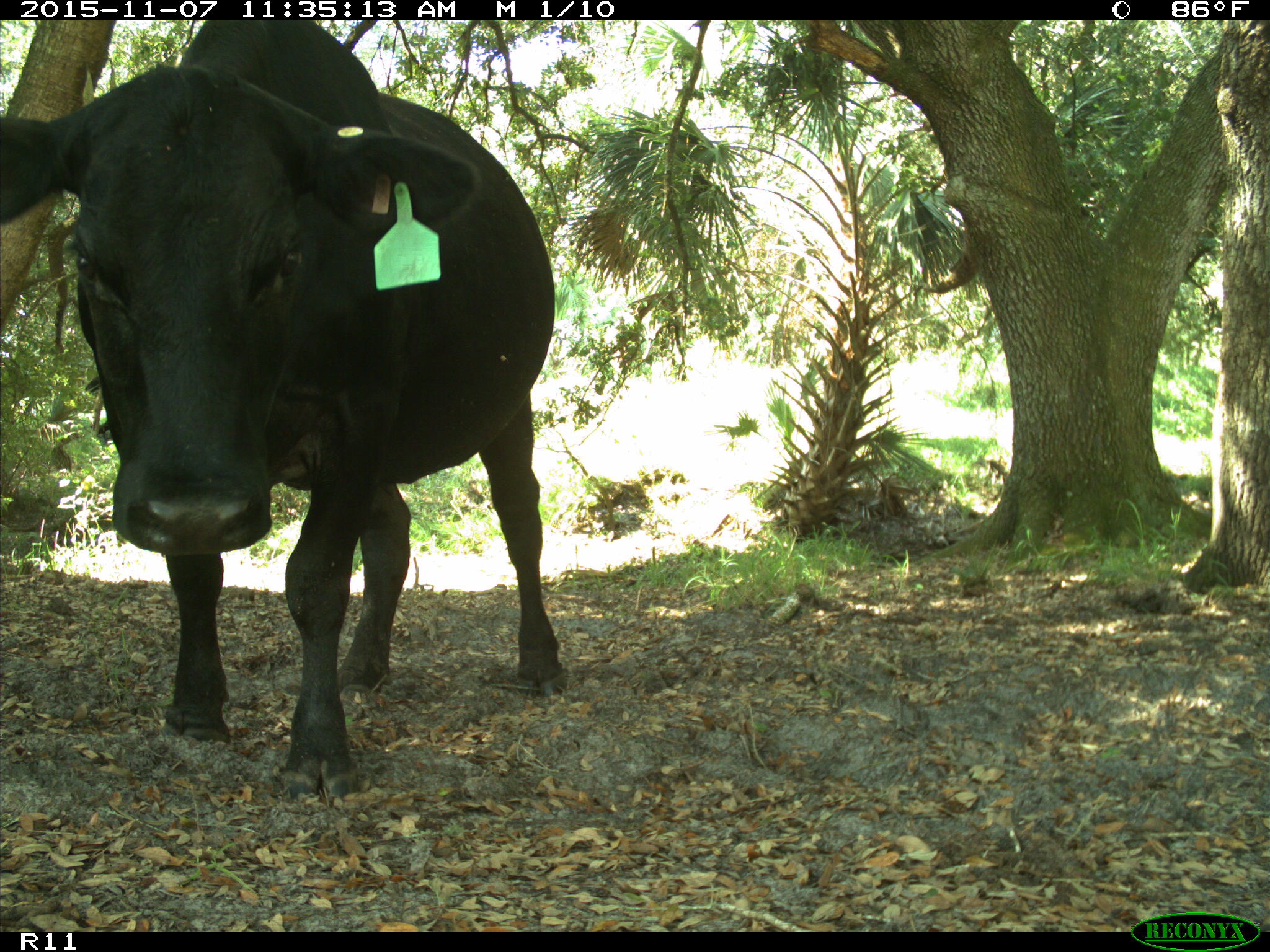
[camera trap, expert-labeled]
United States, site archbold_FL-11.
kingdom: Animalia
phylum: Chordata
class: Mammalia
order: Artiodactyla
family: Bovidae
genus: Bos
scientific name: Bos taurus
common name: domestic cow